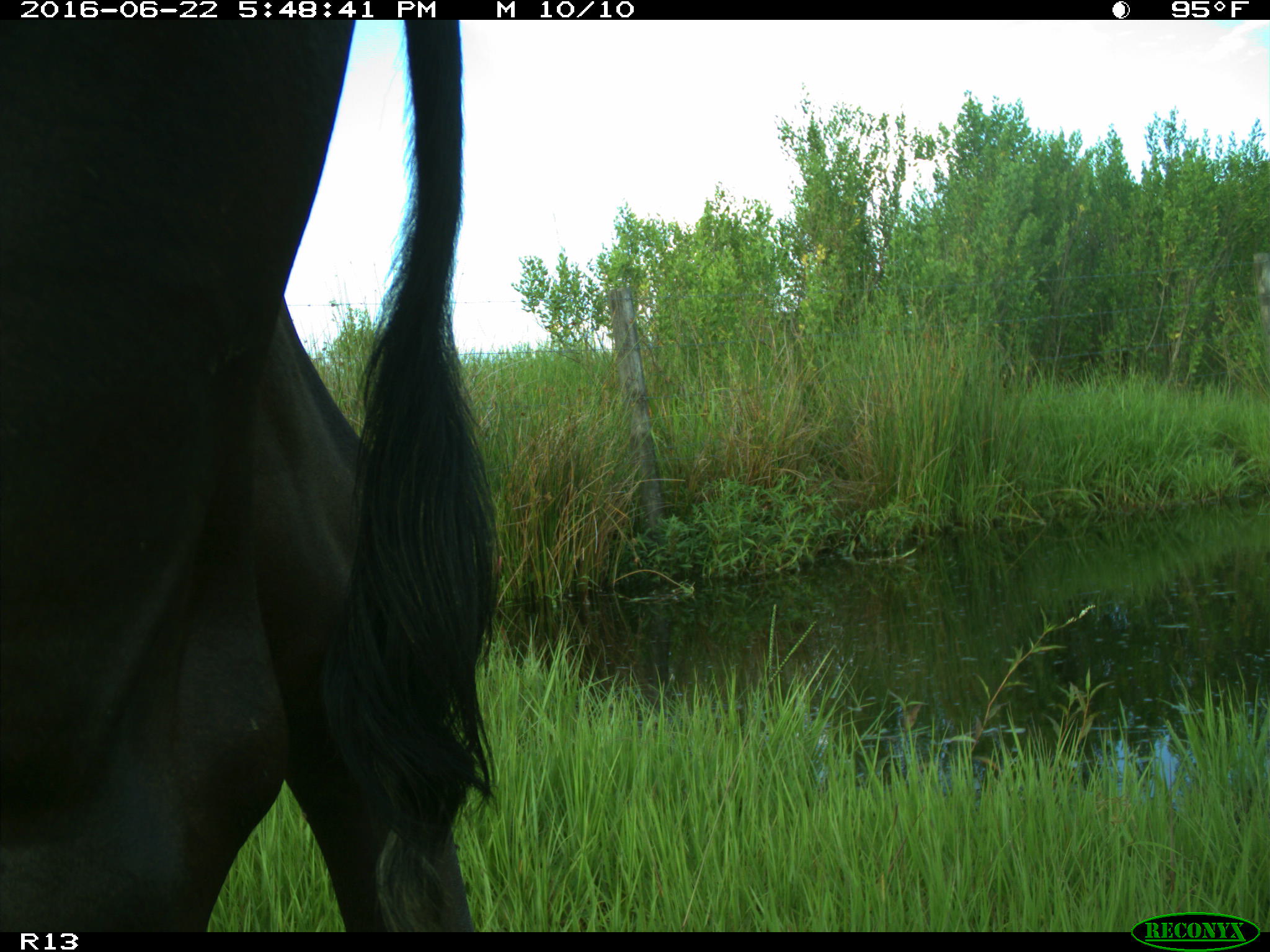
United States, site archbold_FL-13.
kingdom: Animalia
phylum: Chordata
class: Mammalia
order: Artiodactyla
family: Bovidae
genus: Bos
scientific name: Bos taurus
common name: domestic cow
Bos taurus (domestic cow).